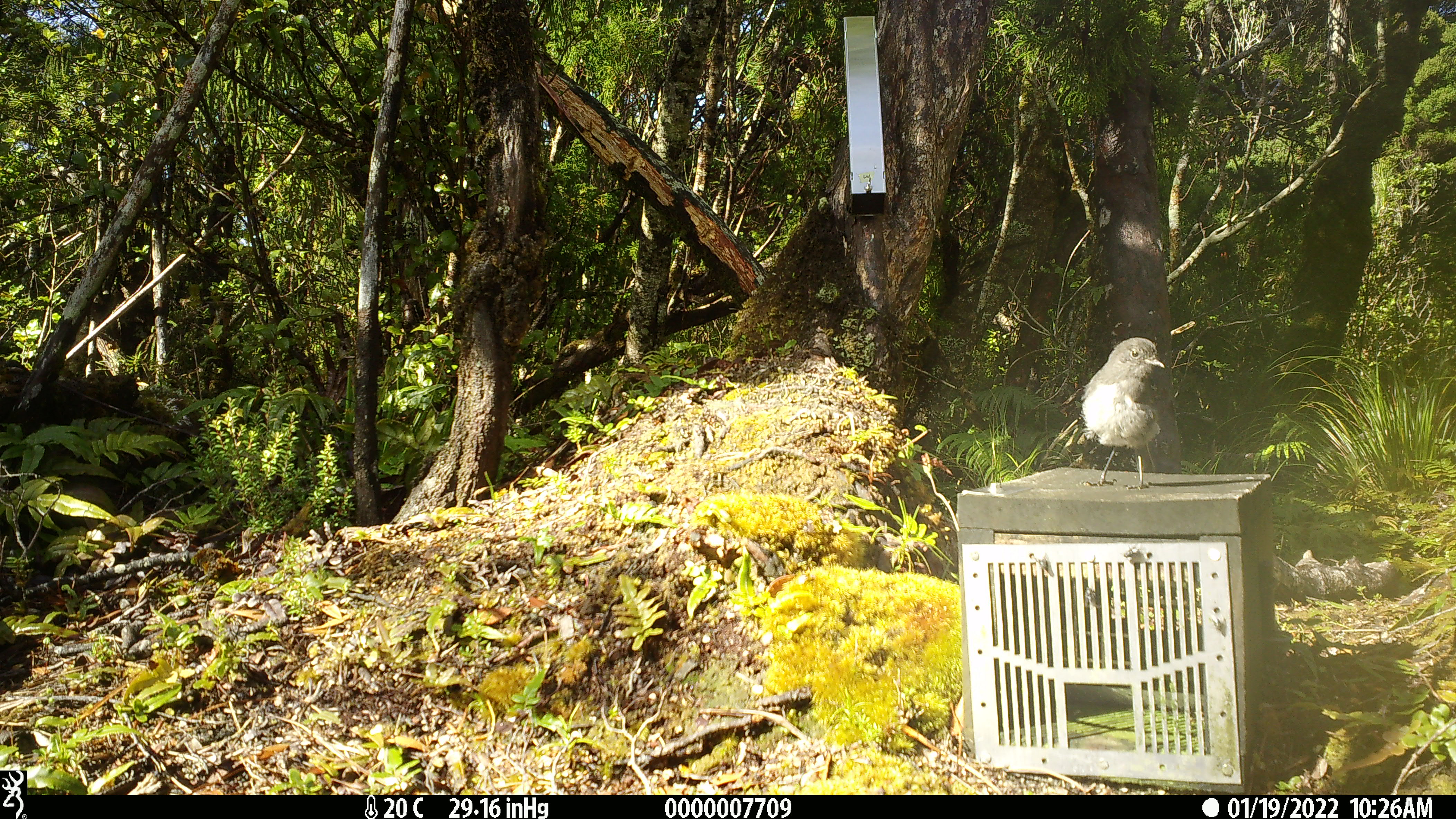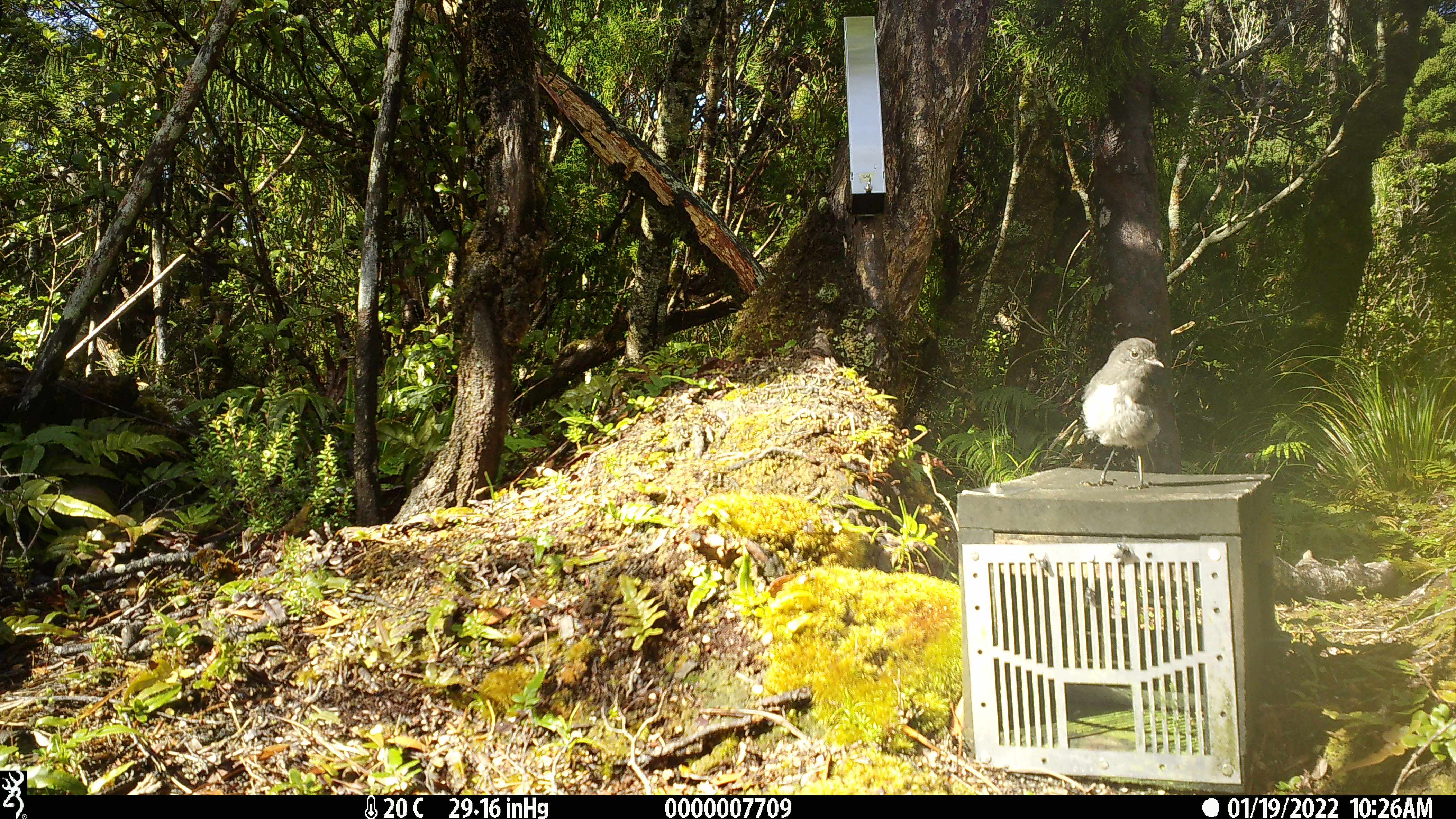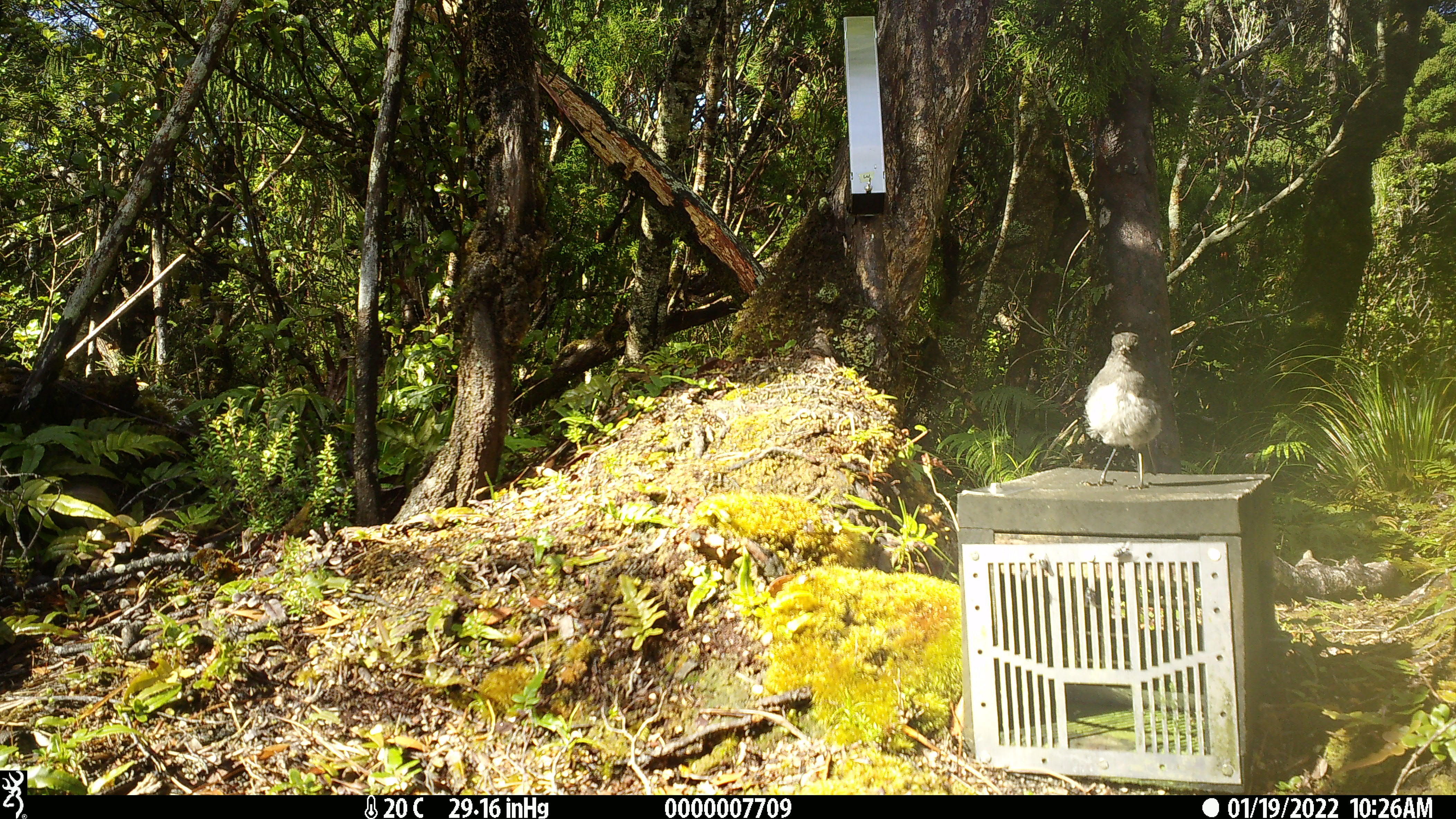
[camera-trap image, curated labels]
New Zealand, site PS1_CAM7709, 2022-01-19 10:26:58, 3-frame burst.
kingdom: Animalia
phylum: Chordata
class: Aves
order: Passeriformes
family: Petroicidae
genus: Petroica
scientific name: Petroica australis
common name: new zealand robin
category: robin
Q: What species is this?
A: Robin (new zealand robin) (Petroica australis).